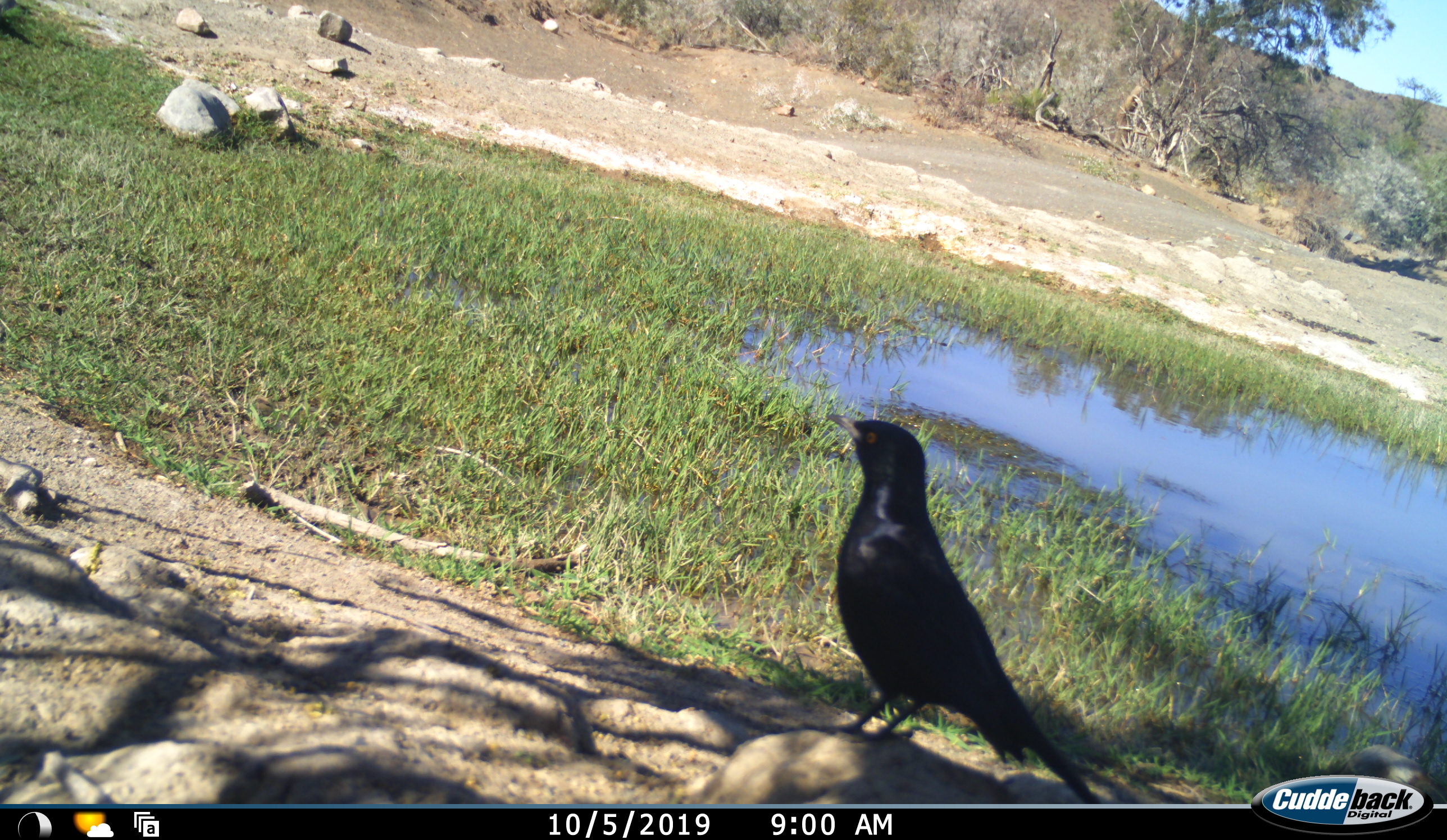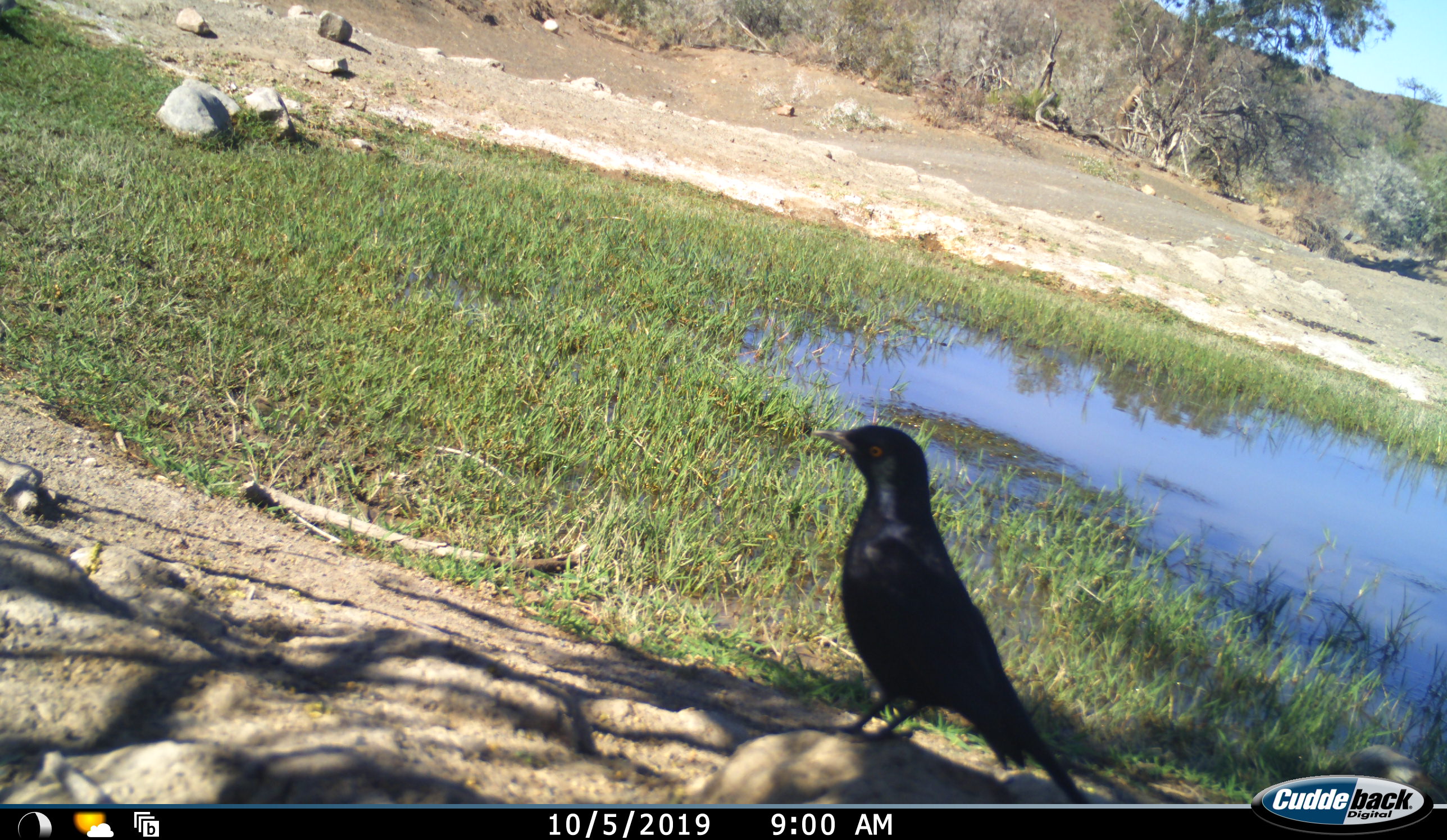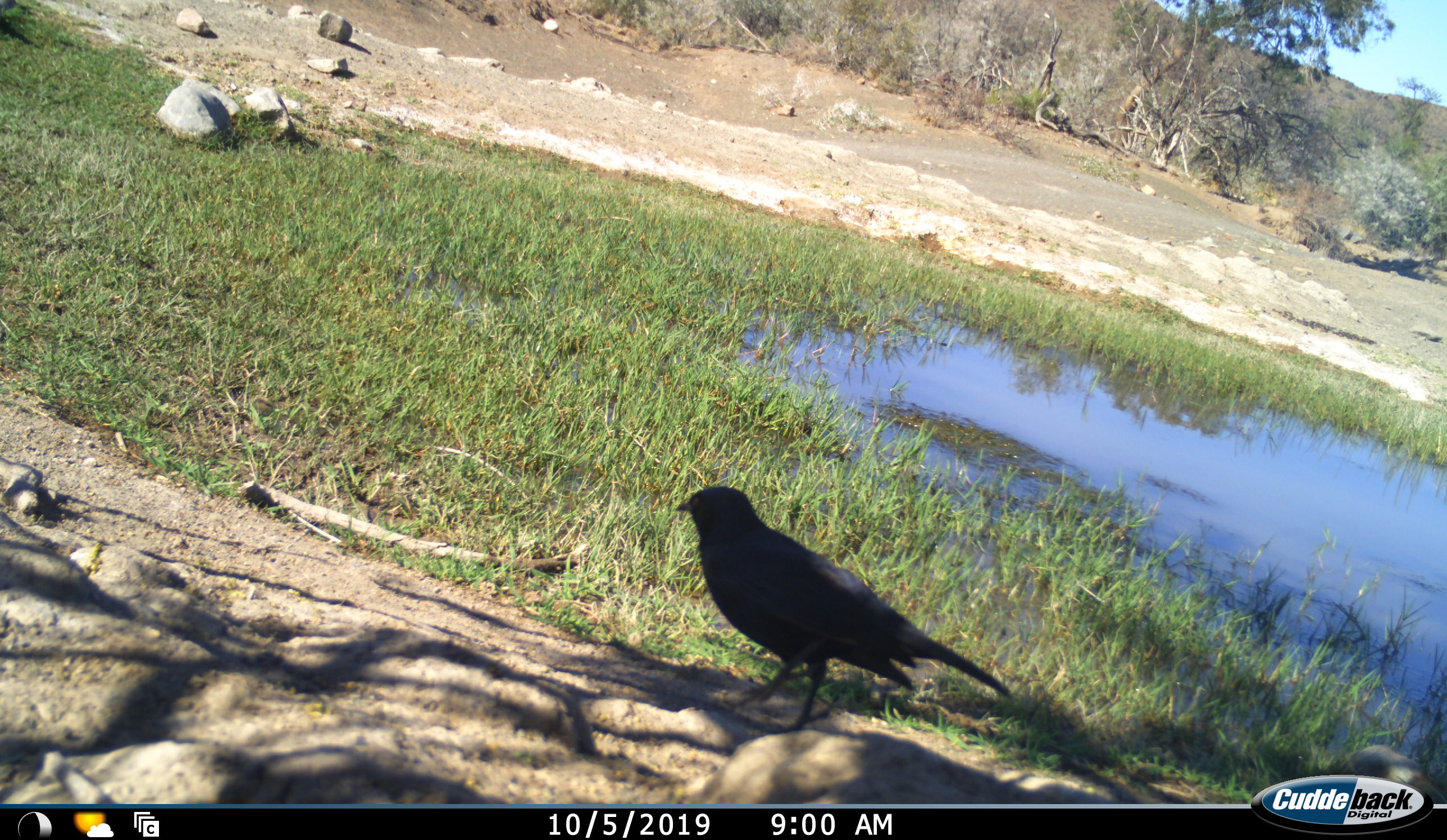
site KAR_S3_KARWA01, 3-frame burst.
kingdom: Animalia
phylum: Chordata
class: Aves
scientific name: Aves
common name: bird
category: birdother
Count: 1.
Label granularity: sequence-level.